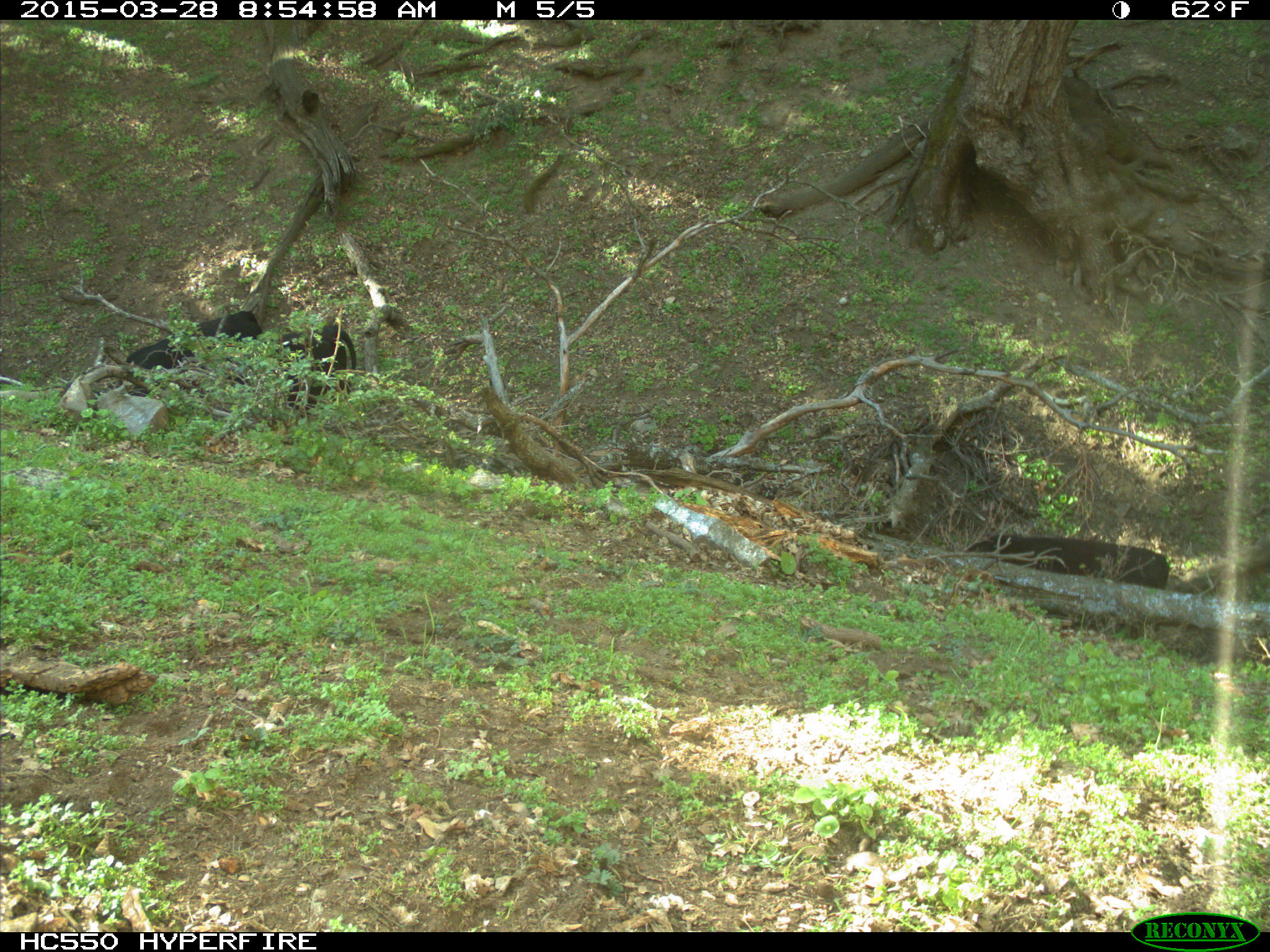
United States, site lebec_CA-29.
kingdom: Animalia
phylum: Chordata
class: Mammalia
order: Artiodactyla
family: Bovidae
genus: Bos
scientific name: Bos taurus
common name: domestic cow